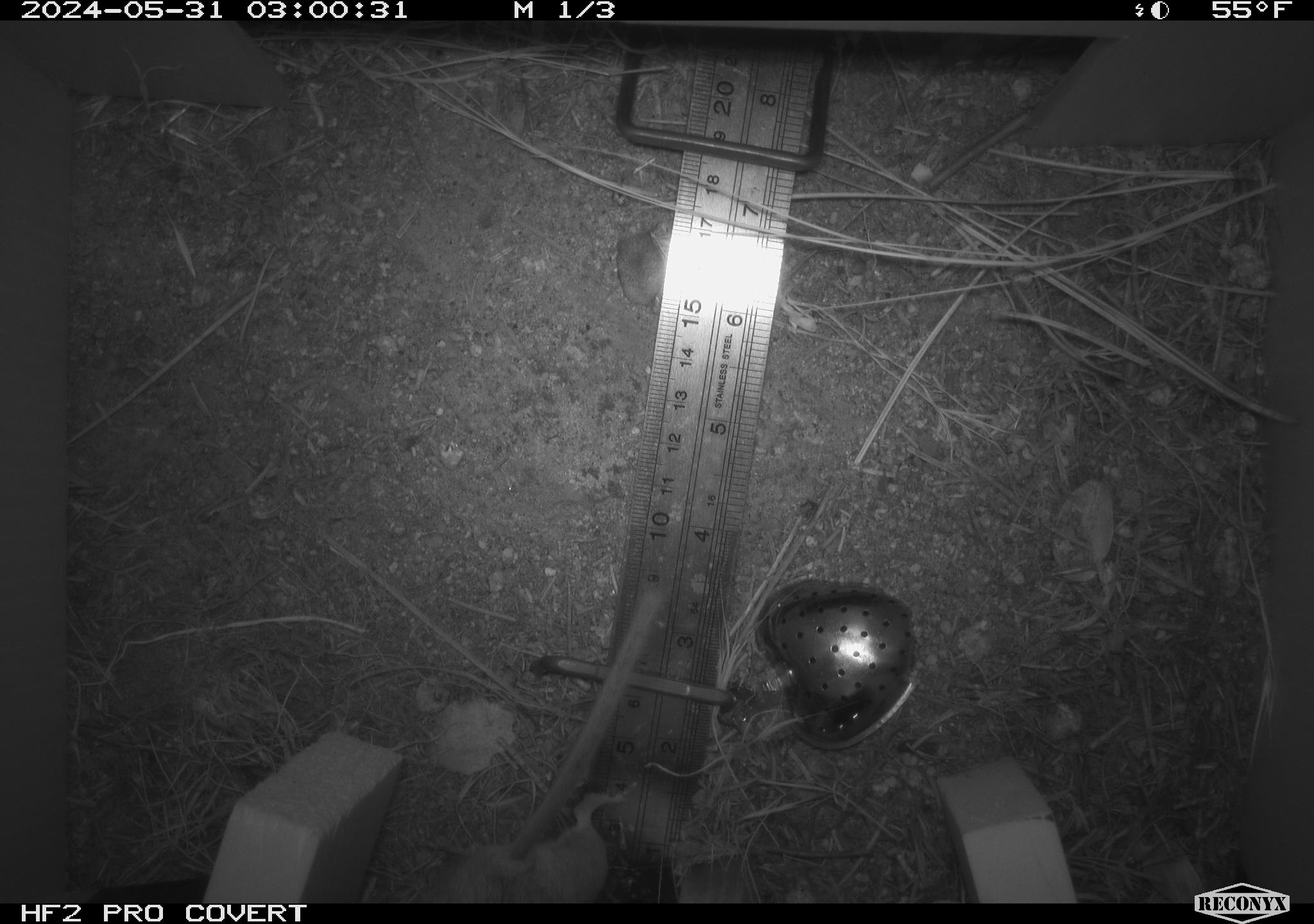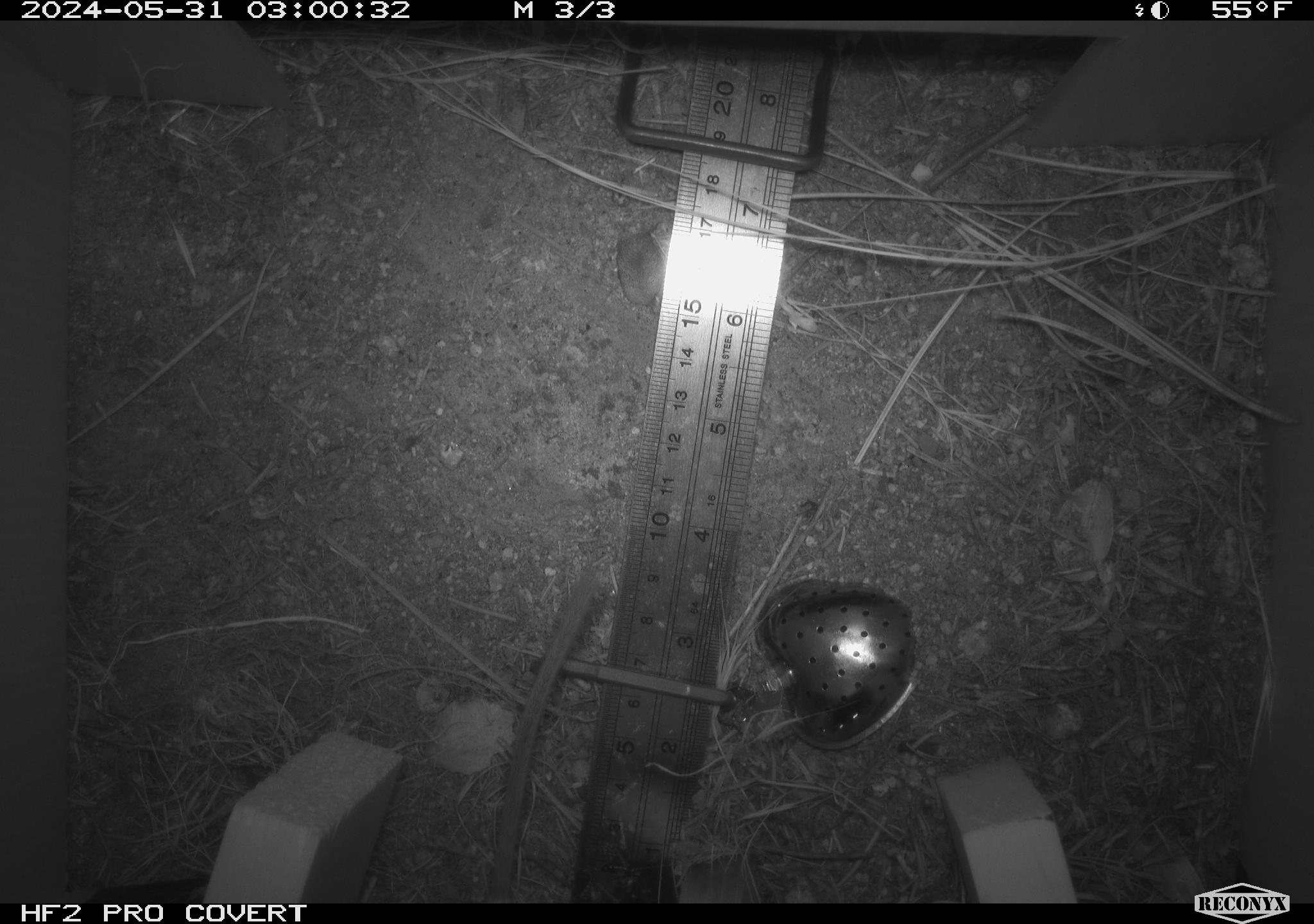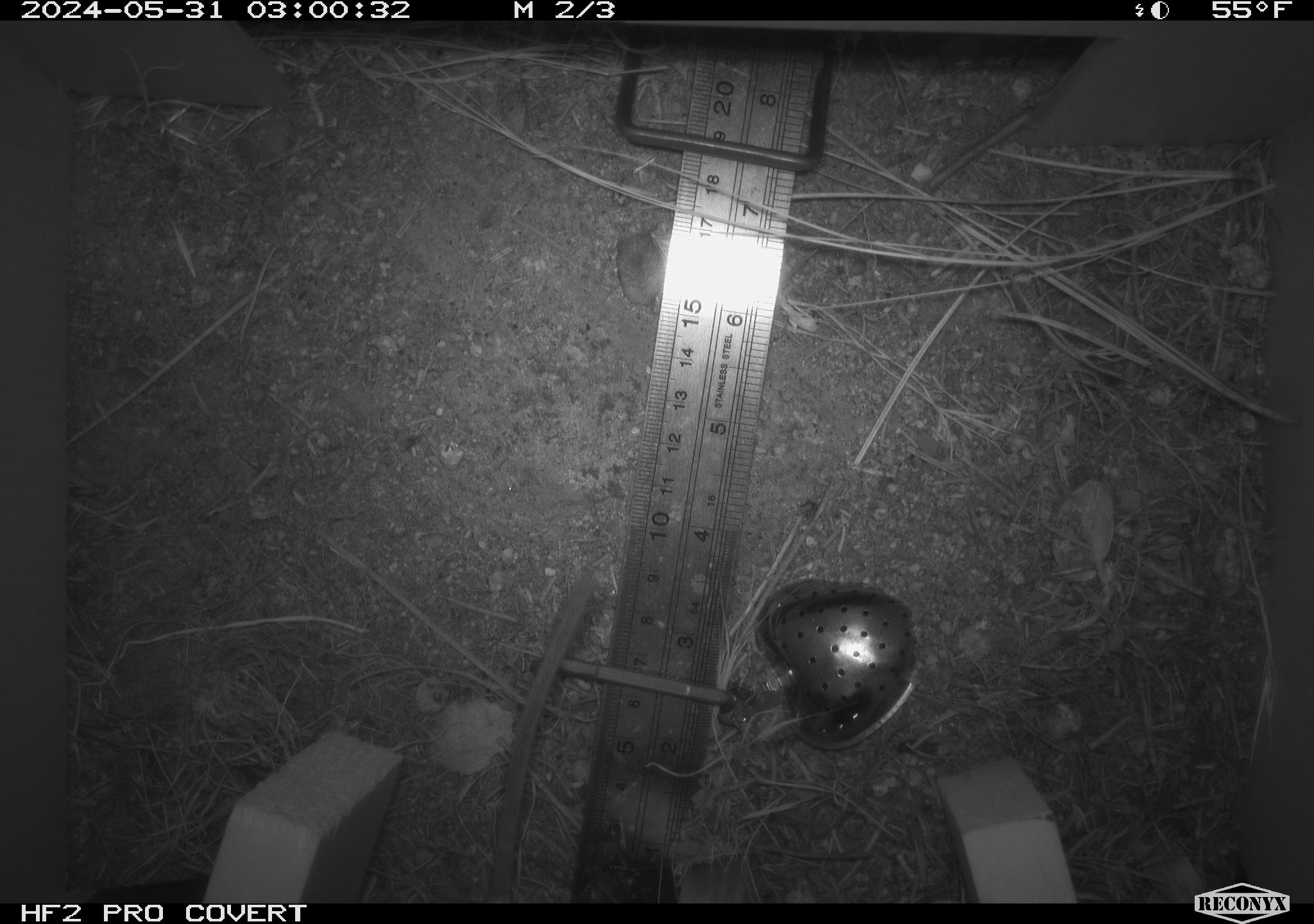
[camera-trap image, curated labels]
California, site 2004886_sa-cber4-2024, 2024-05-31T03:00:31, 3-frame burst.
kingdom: Animalia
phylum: Chordata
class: Mammalia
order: Rodentia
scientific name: Rodentia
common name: mouse species